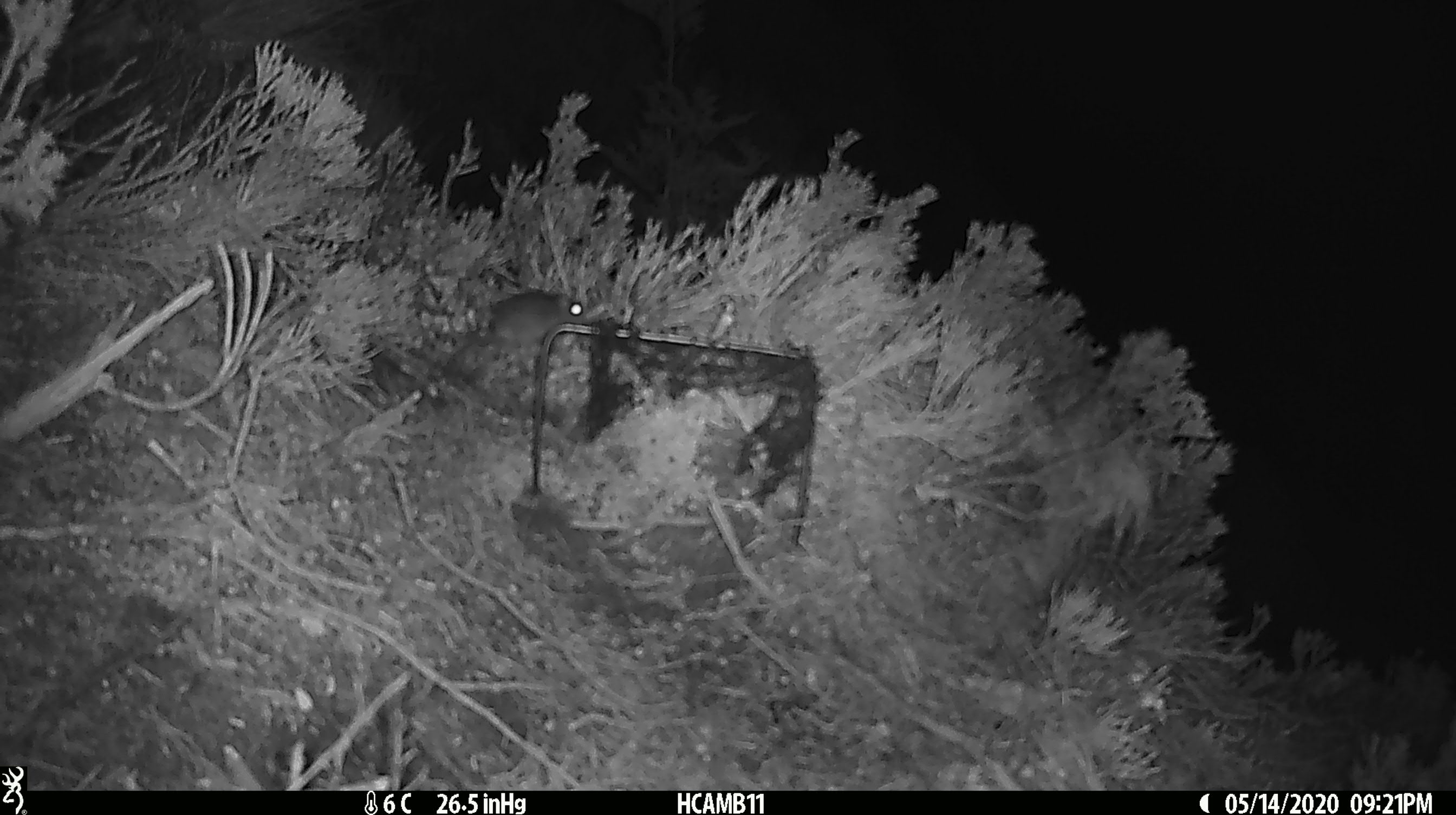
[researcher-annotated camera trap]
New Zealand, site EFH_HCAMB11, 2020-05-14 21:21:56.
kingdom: Animalia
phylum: Chordata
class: Mammalia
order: Rodentia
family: Muridae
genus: Mus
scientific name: Mus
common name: mouse